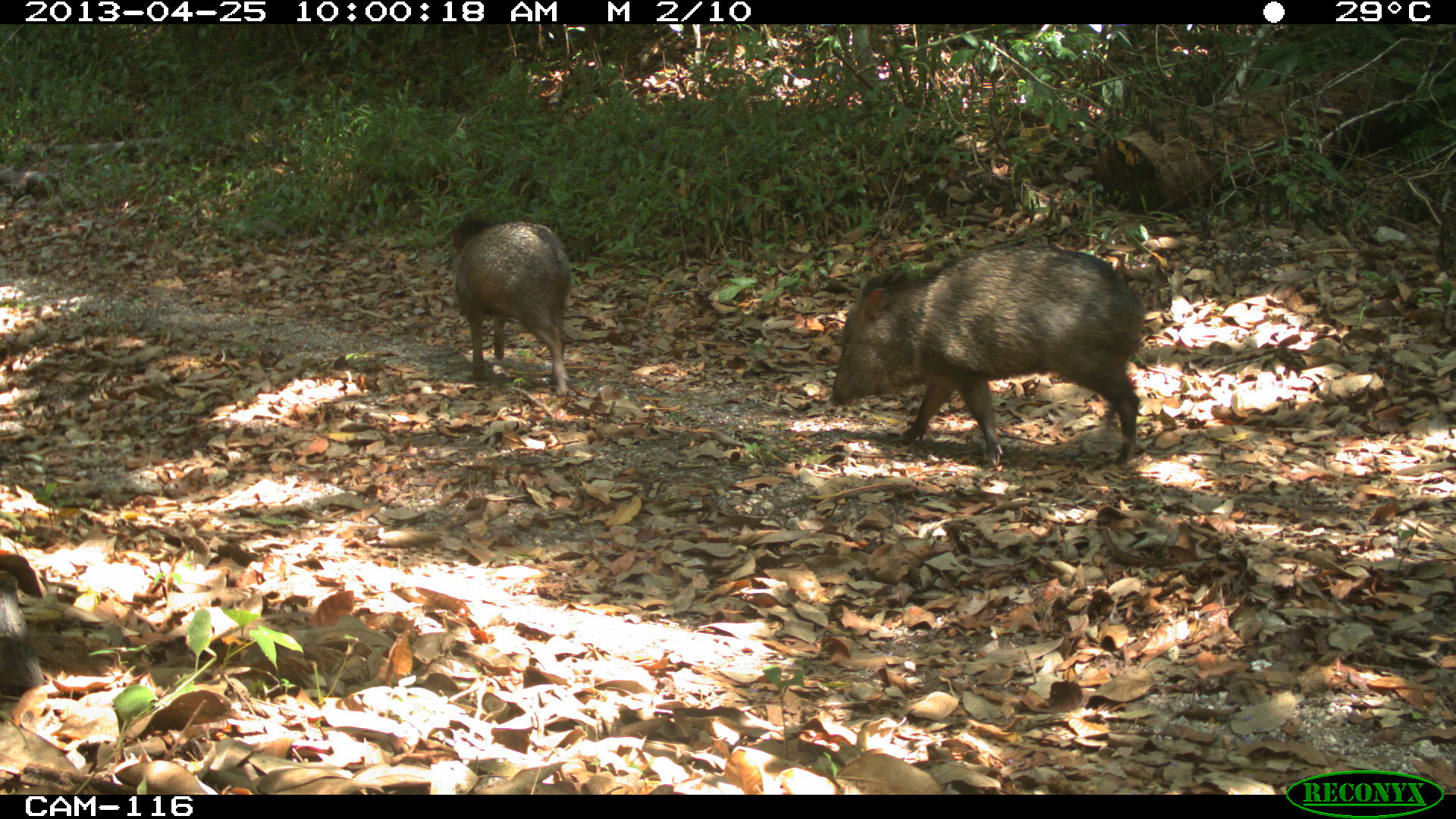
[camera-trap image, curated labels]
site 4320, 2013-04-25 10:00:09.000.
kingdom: Animalia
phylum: Chordata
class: Mammalia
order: Artiodactyla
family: Tayassuidae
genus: Pecari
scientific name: Pecari tajacu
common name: collared peccary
Pecari tajacu (collared peccary), count 3.